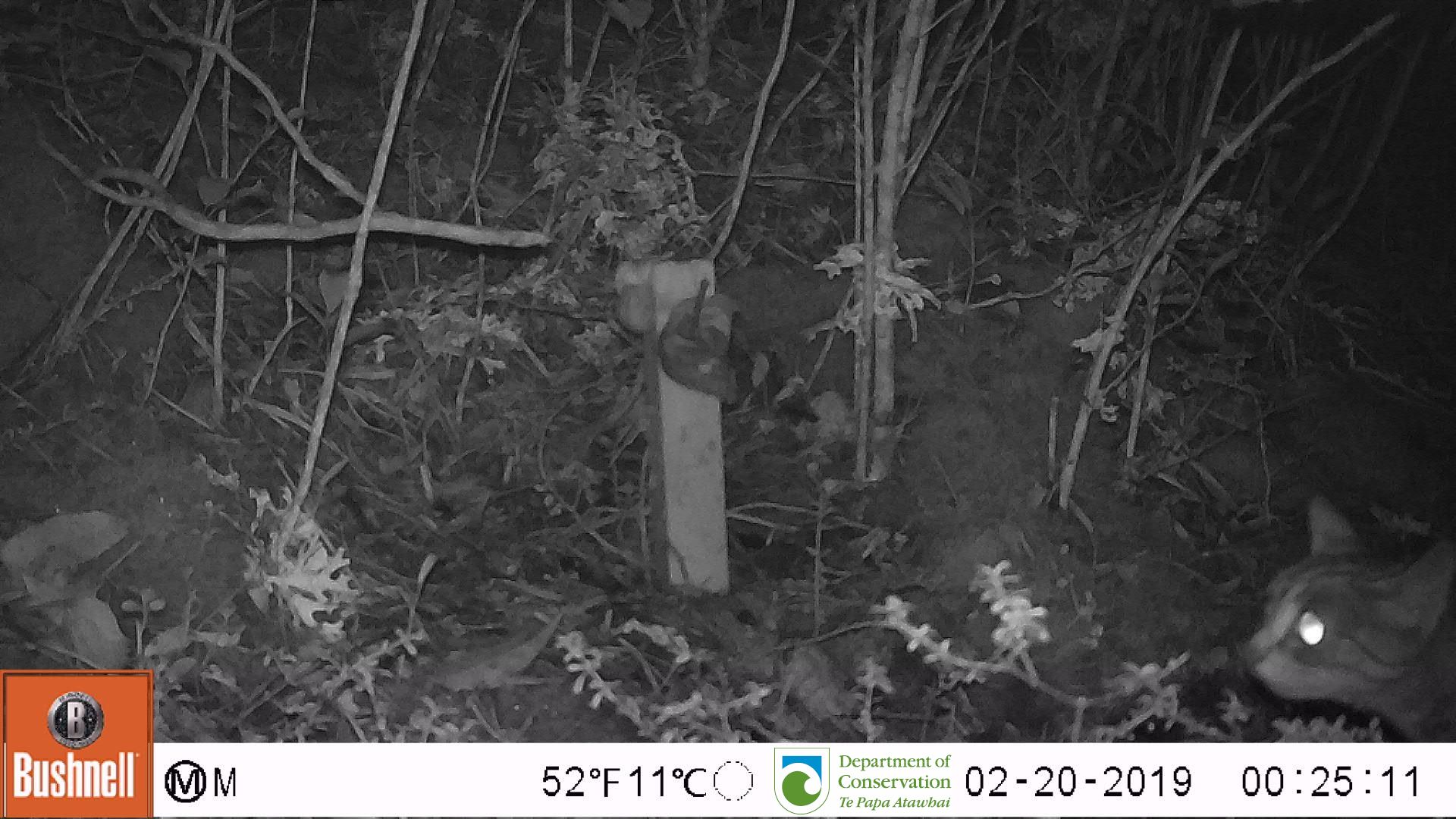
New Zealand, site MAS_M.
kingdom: Animalia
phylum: Chordata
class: Mammalia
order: Carnivora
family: Felidae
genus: Felis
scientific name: Felis catus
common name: domestic cat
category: cat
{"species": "cat (domestic cat) (Felis catus)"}